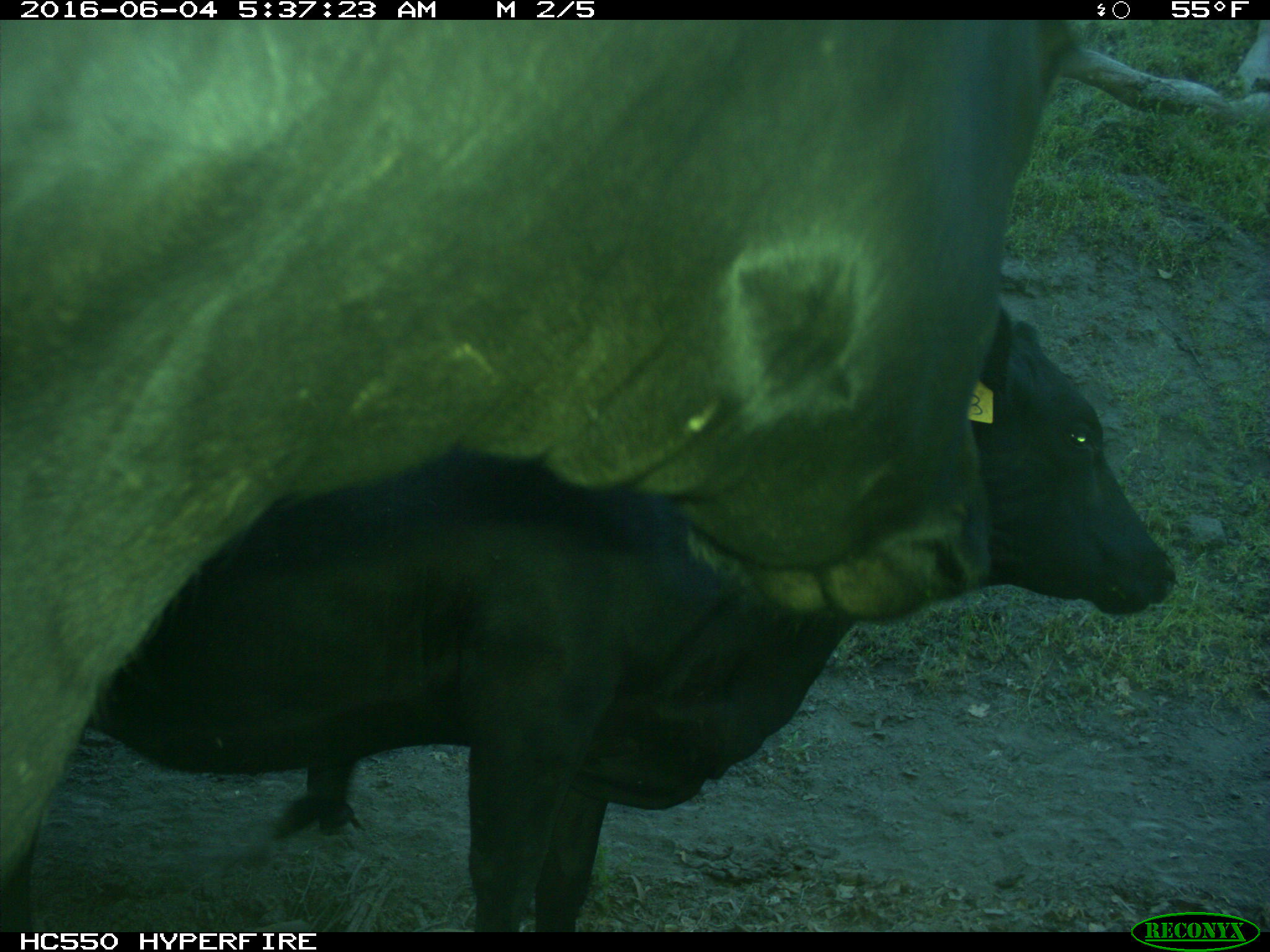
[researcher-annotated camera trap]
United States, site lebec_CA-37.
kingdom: Animalia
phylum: Chordata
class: Mammalia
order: Artiodactyla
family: Bovidae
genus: Bos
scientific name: Bos taurus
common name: domestic cow